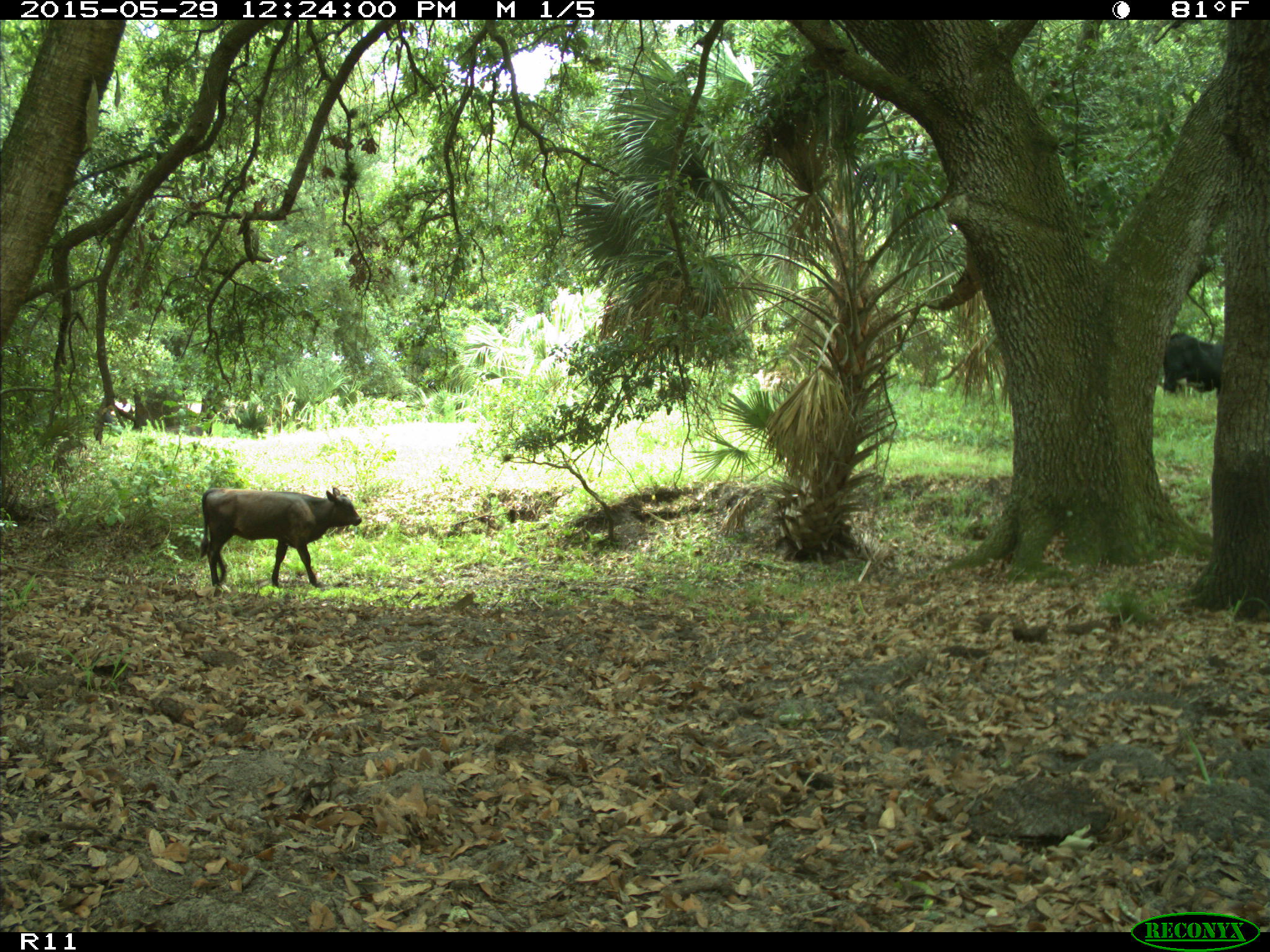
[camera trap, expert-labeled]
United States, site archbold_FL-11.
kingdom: Animalia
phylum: Chordata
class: Mammalia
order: Artiodactyla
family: Bovidae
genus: Bos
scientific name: Bos taurus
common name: domestic cow